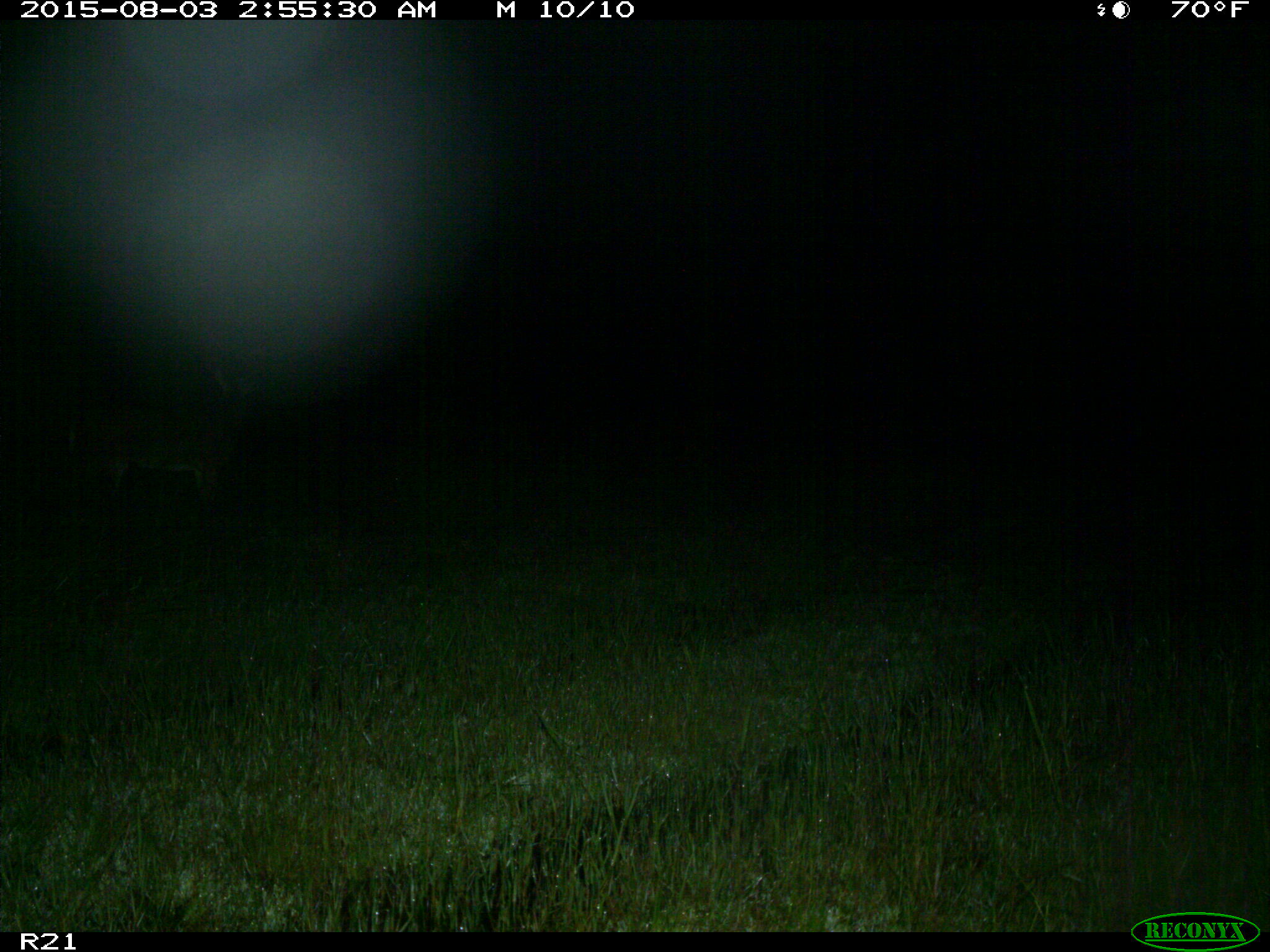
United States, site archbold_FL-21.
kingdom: Animalia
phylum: Chordata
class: Mammalia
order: Artiodactyla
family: Cervidae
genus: Odocoileus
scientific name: Odocoileus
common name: deer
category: unidentified deer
Unidentified deer (deer) (Odocoileus).